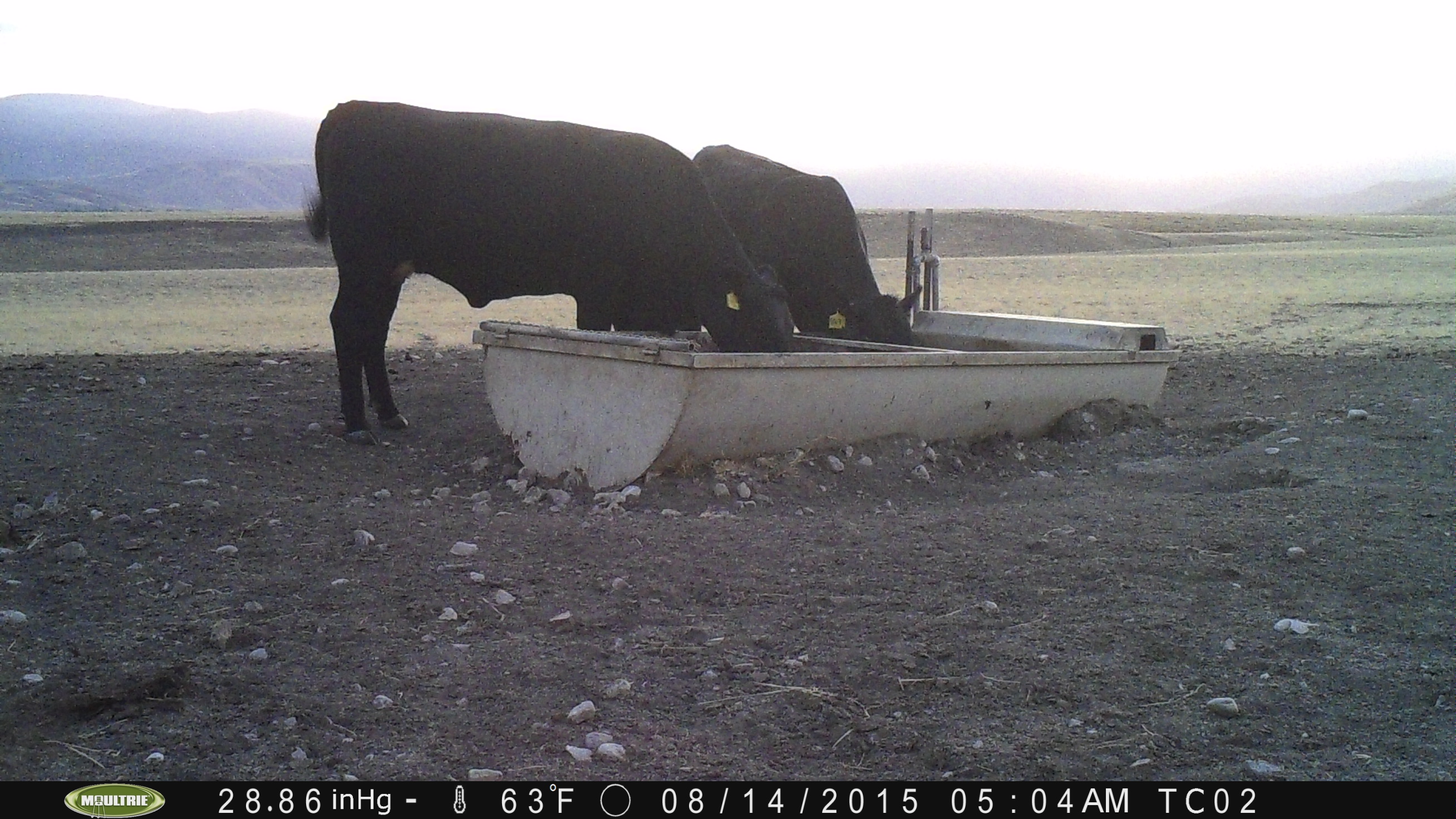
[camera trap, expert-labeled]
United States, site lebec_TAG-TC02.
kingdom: Animalia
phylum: Chordata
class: Mammalia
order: Artiodactyla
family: Bovidae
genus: Bos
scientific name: Bos taurus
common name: domestic cow